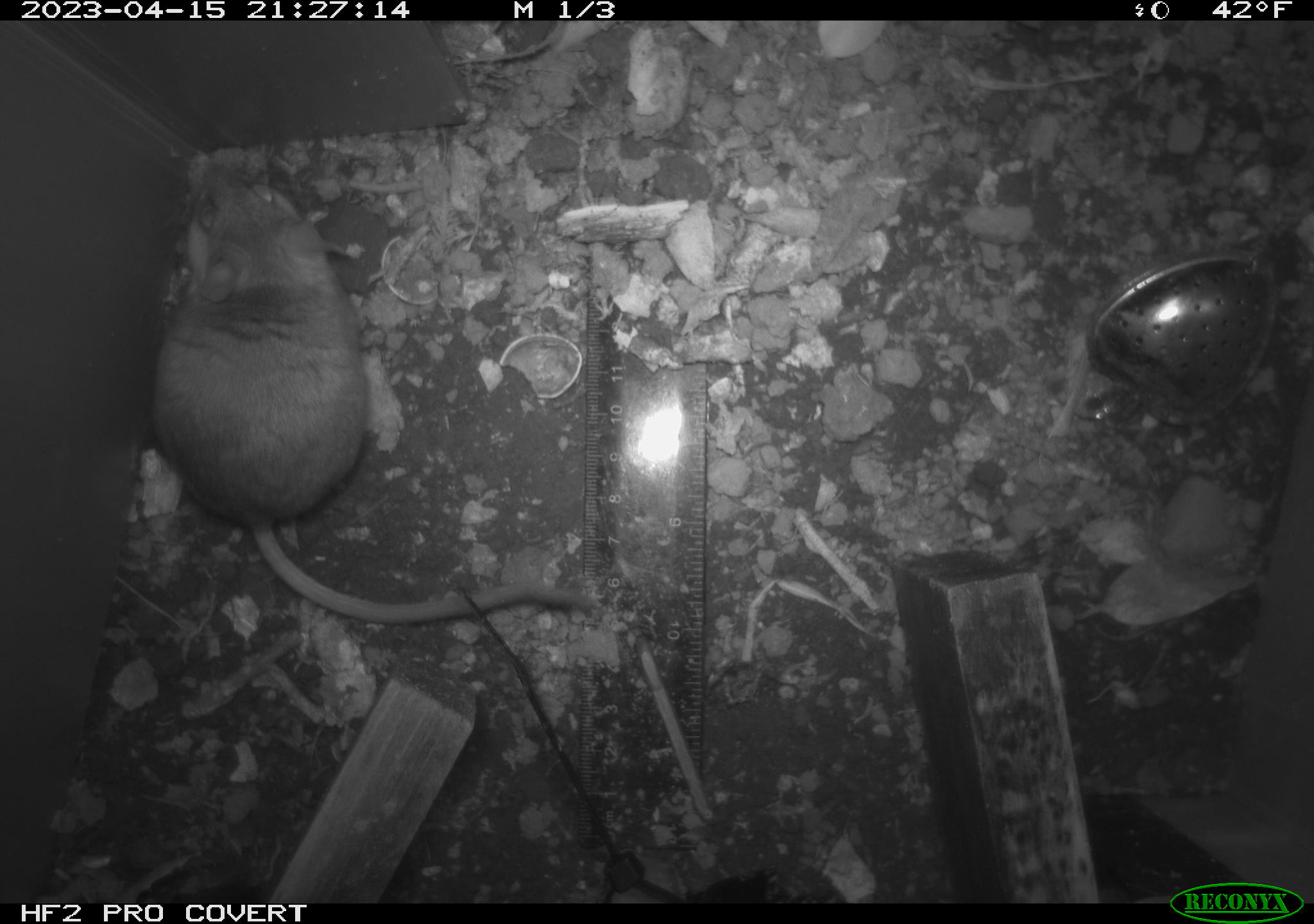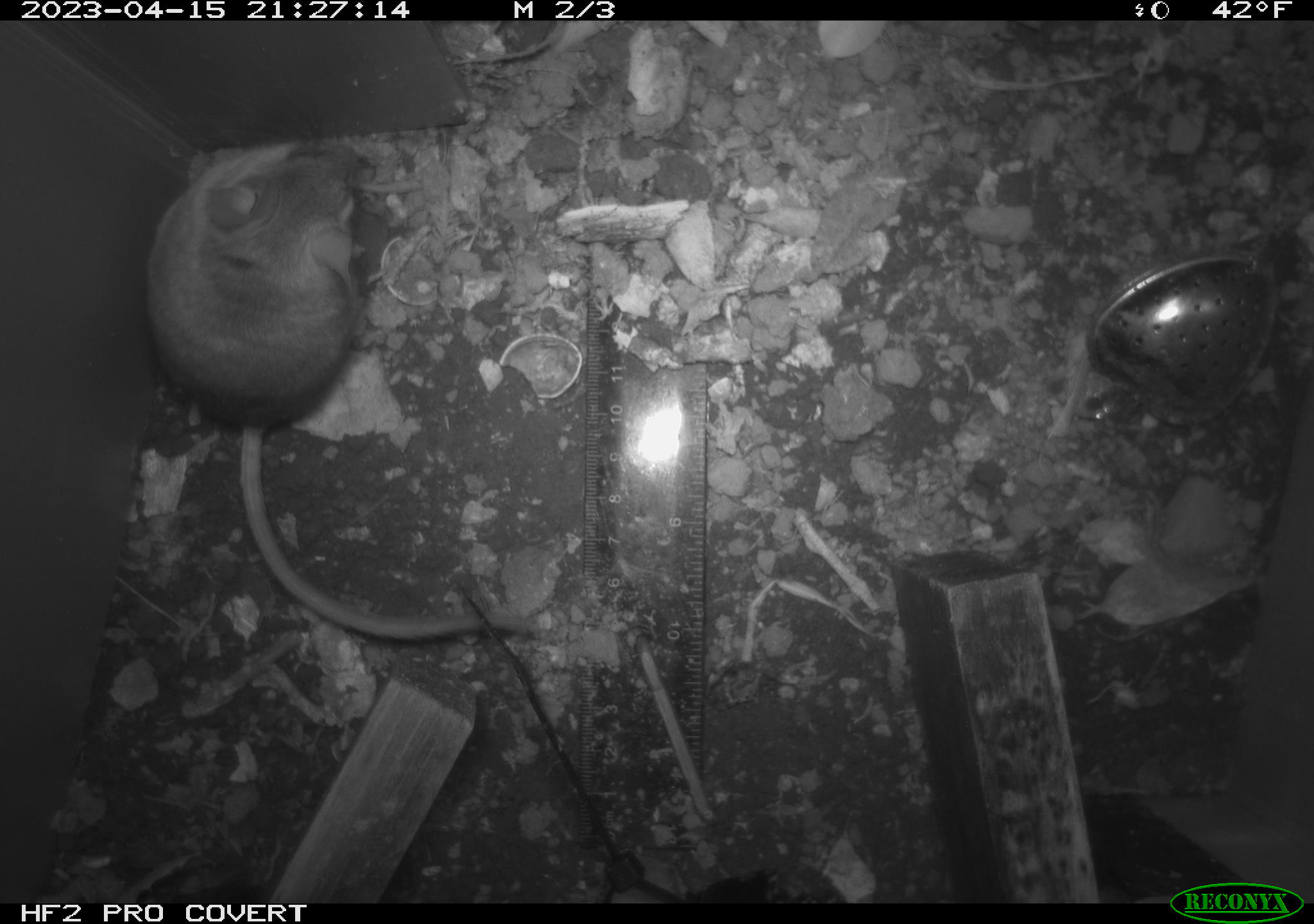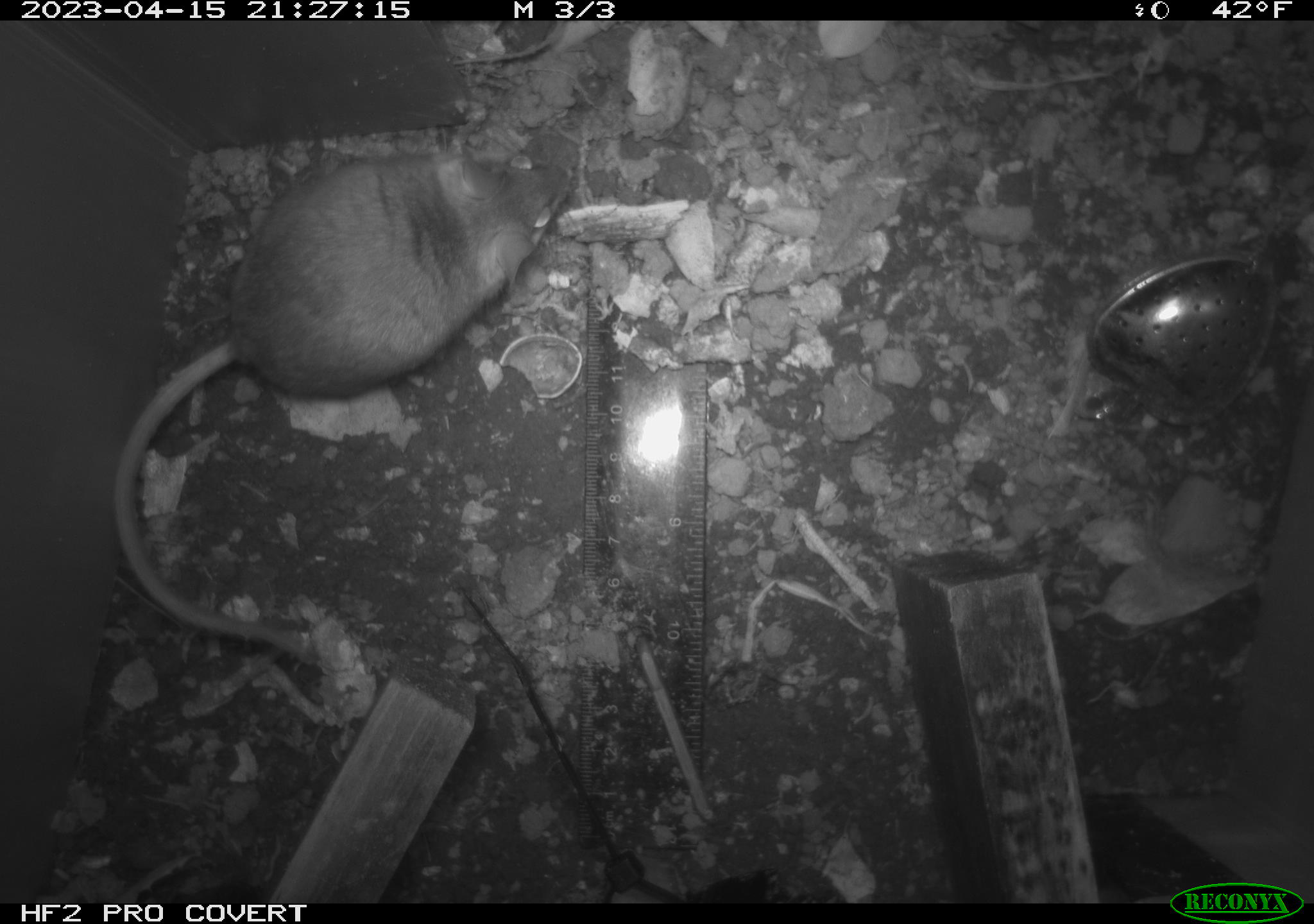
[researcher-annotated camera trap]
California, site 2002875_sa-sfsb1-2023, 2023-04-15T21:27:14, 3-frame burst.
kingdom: Animalia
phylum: Chordata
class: Mammalia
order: Rodentia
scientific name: Rodentia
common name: mouse species